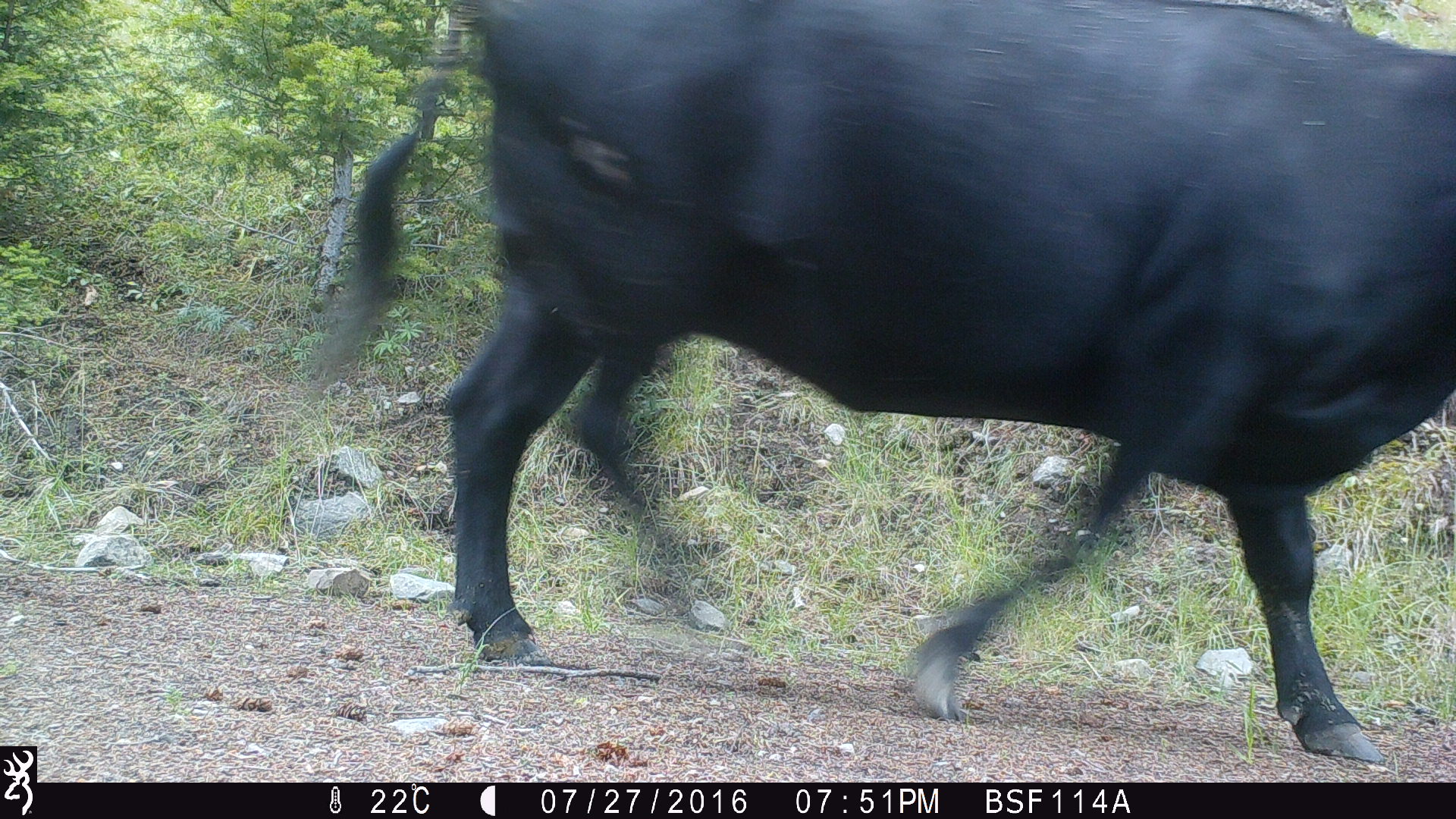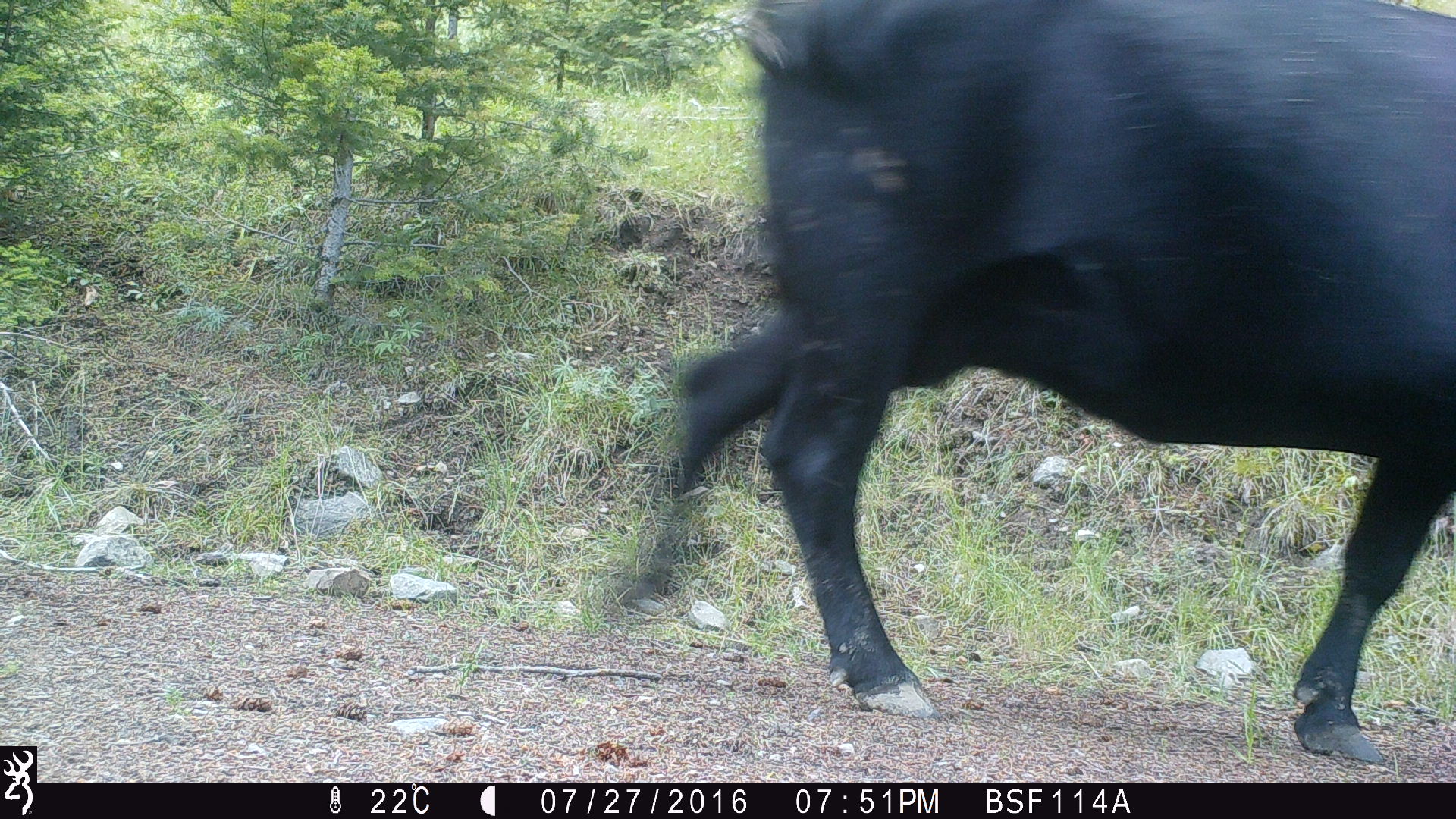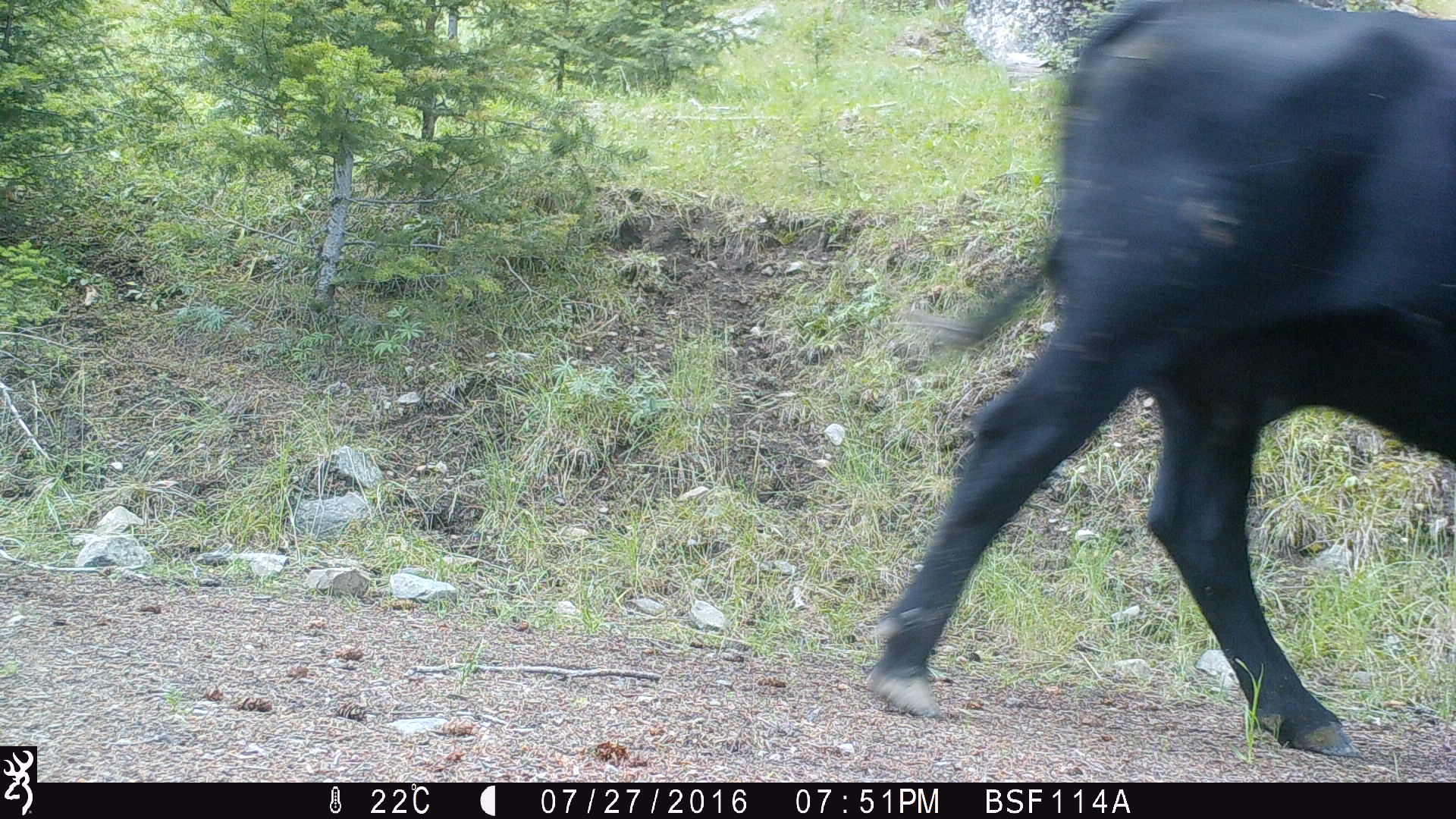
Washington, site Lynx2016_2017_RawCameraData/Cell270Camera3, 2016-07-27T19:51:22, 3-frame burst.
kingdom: Animalia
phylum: Chordata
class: Mammalia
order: Artiodactyla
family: Bovidae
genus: Bos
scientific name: Bos taurus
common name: domestic cattle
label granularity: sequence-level